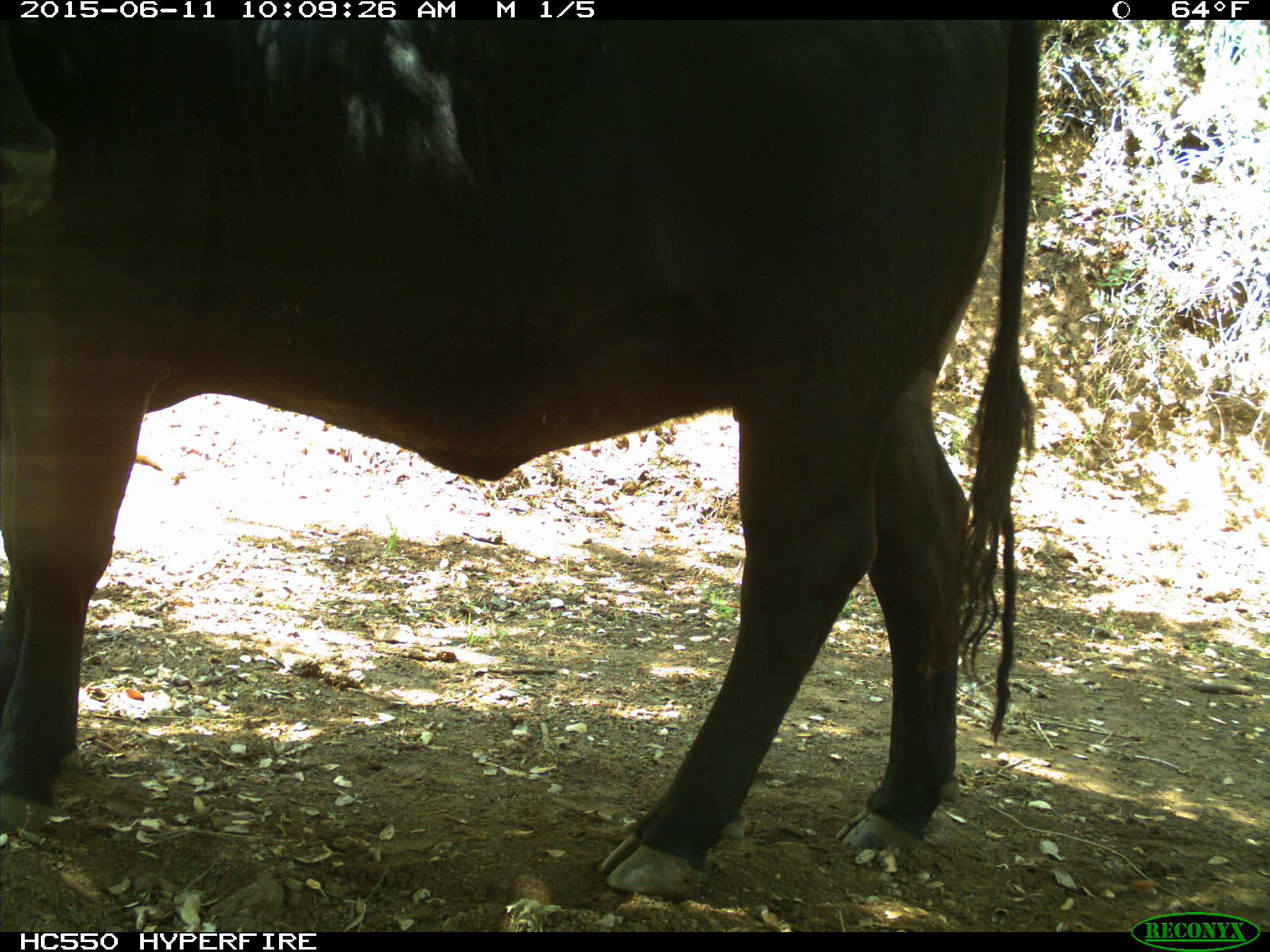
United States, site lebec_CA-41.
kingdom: Animalia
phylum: Chordata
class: Mammalia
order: Artiodactyla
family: Bovidae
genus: Bos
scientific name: Bos taurus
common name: domestic cow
Bos taurus (domestic cow).